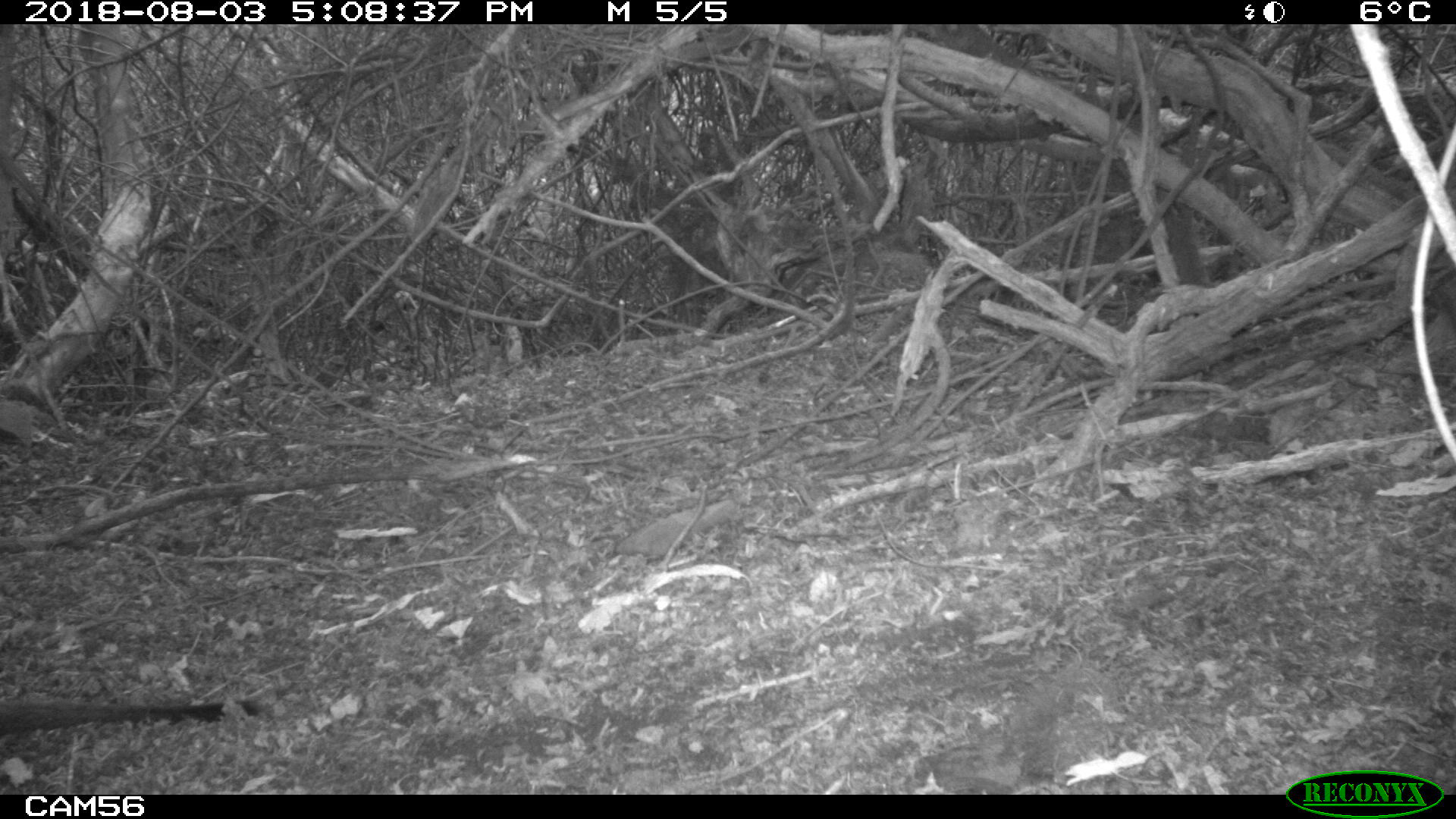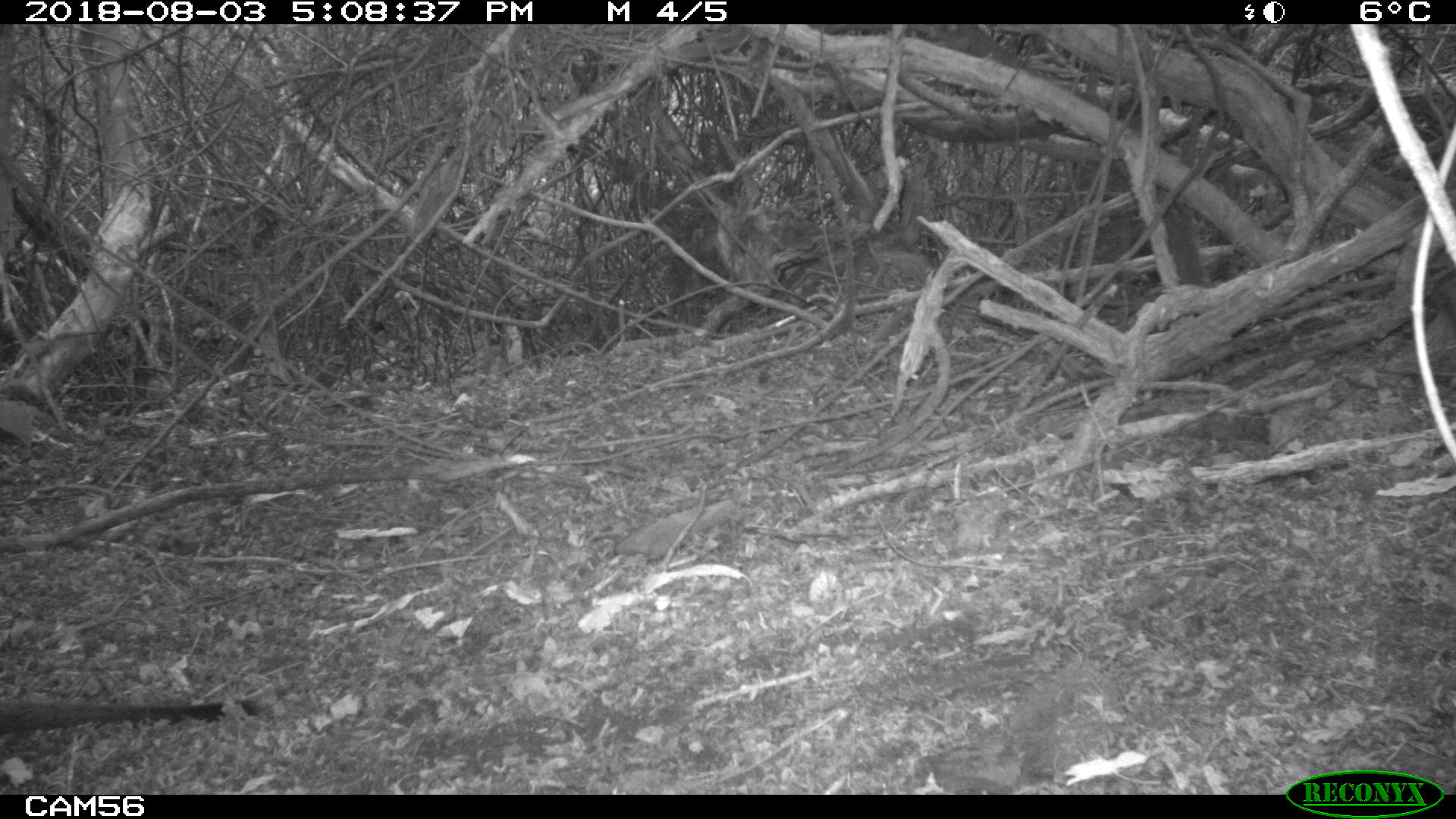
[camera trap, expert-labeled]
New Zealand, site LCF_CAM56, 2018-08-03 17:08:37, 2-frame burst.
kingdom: Animalia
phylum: Chordata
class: Mammalia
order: Diprotodontia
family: Macropodidae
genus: Notamacropus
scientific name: Notamacropus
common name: wallaby